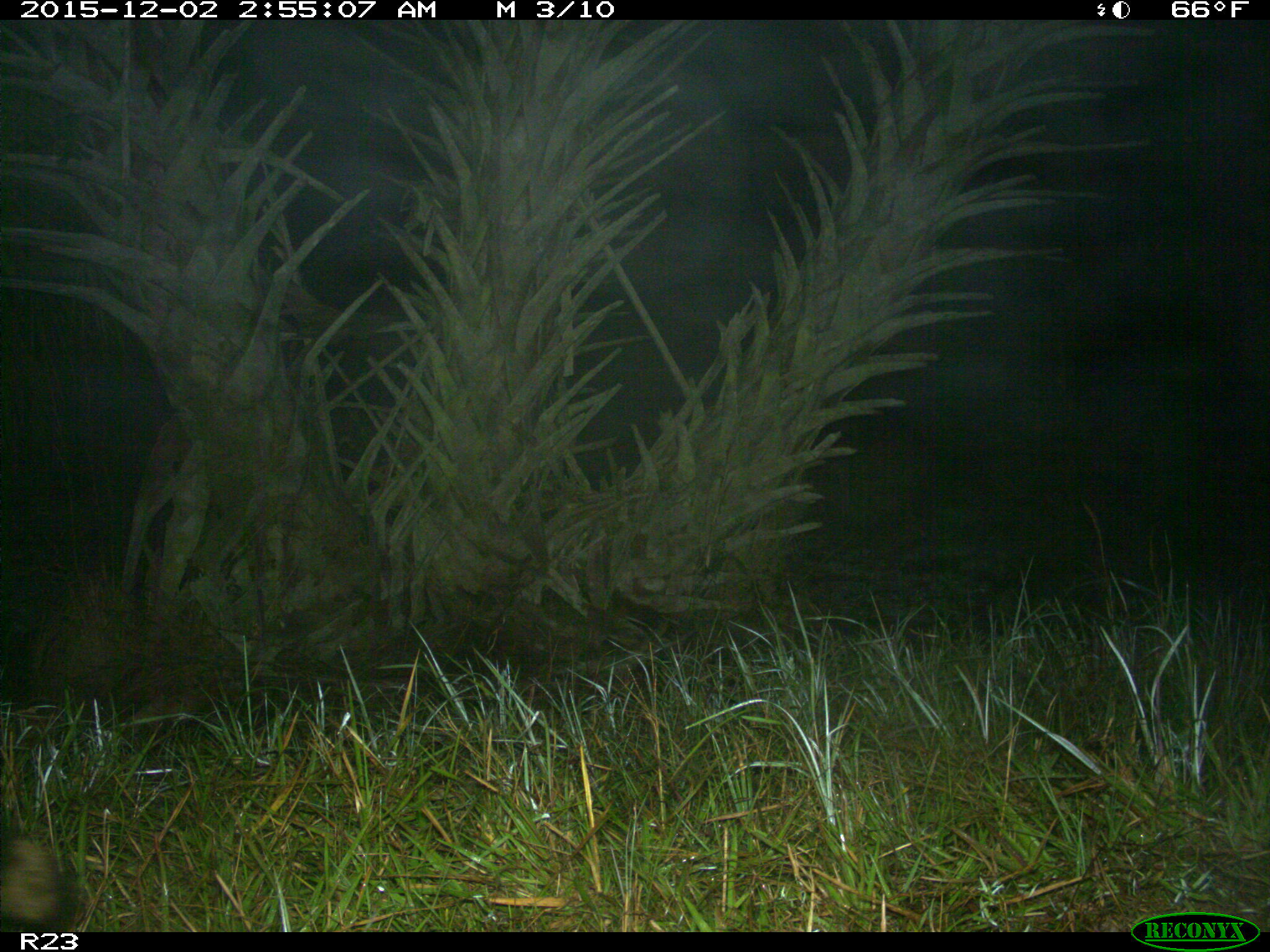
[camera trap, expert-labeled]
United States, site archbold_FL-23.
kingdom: Animalia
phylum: Chordata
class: Mammalia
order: Carnivora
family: Procyonidae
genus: Procyon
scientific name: Procyon lotor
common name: common raccoon